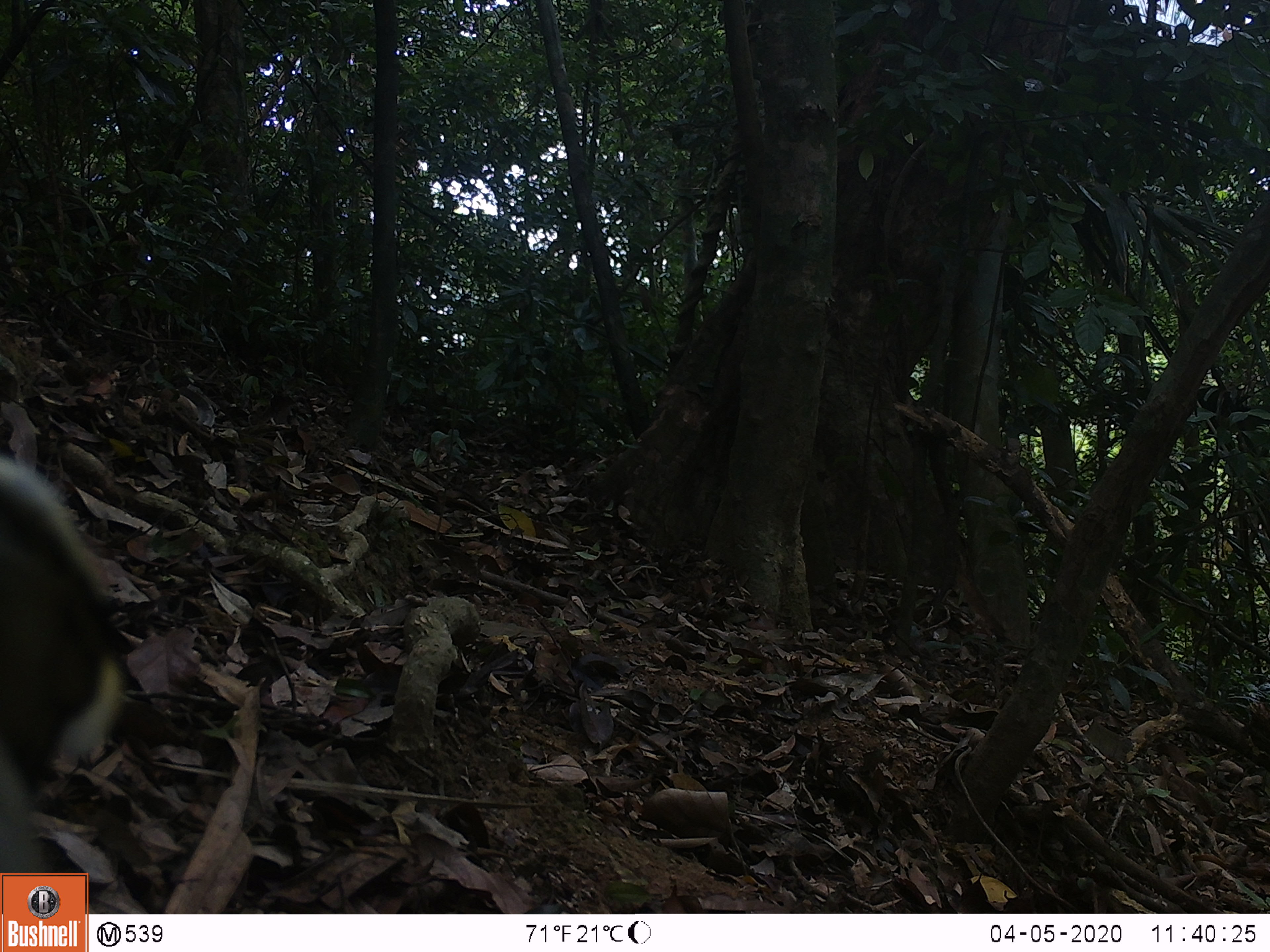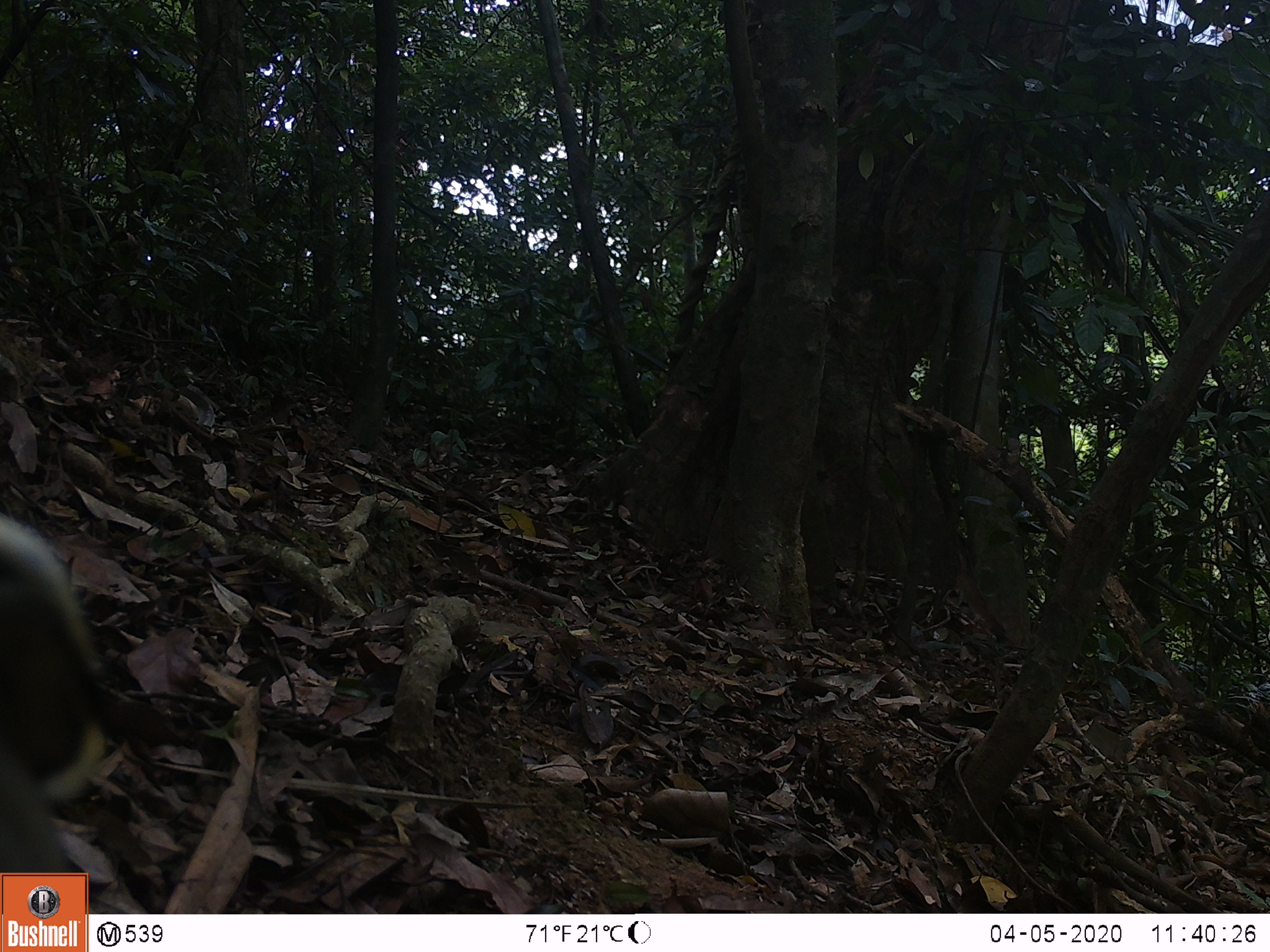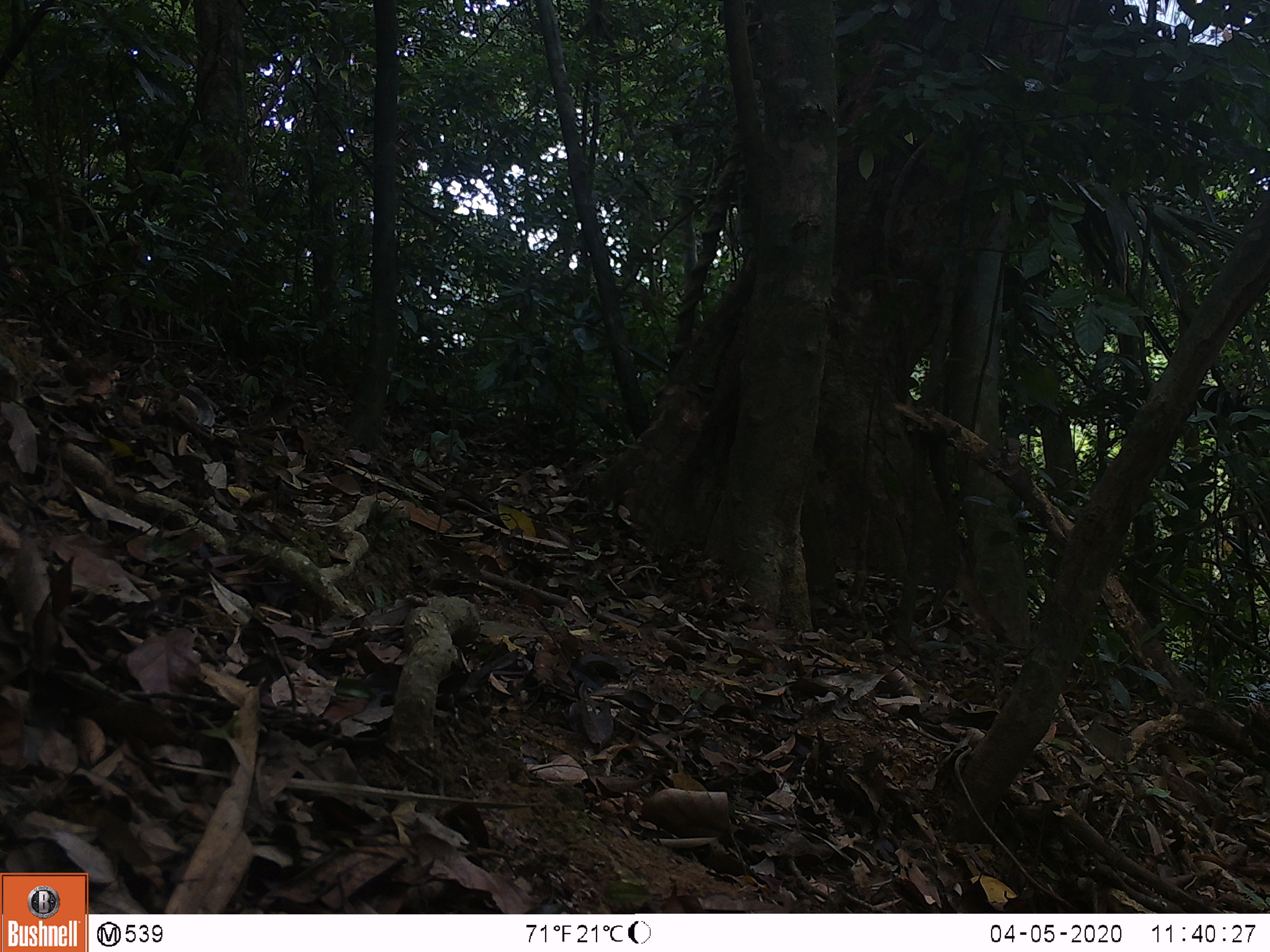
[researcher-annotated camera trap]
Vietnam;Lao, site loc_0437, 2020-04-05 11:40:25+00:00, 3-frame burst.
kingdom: Animalia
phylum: Chordata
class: Aves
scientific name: Aves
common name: bird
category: unidentified bird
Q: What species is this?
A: Unidentified bird (bird) (Aves).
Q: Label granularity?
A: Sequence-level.